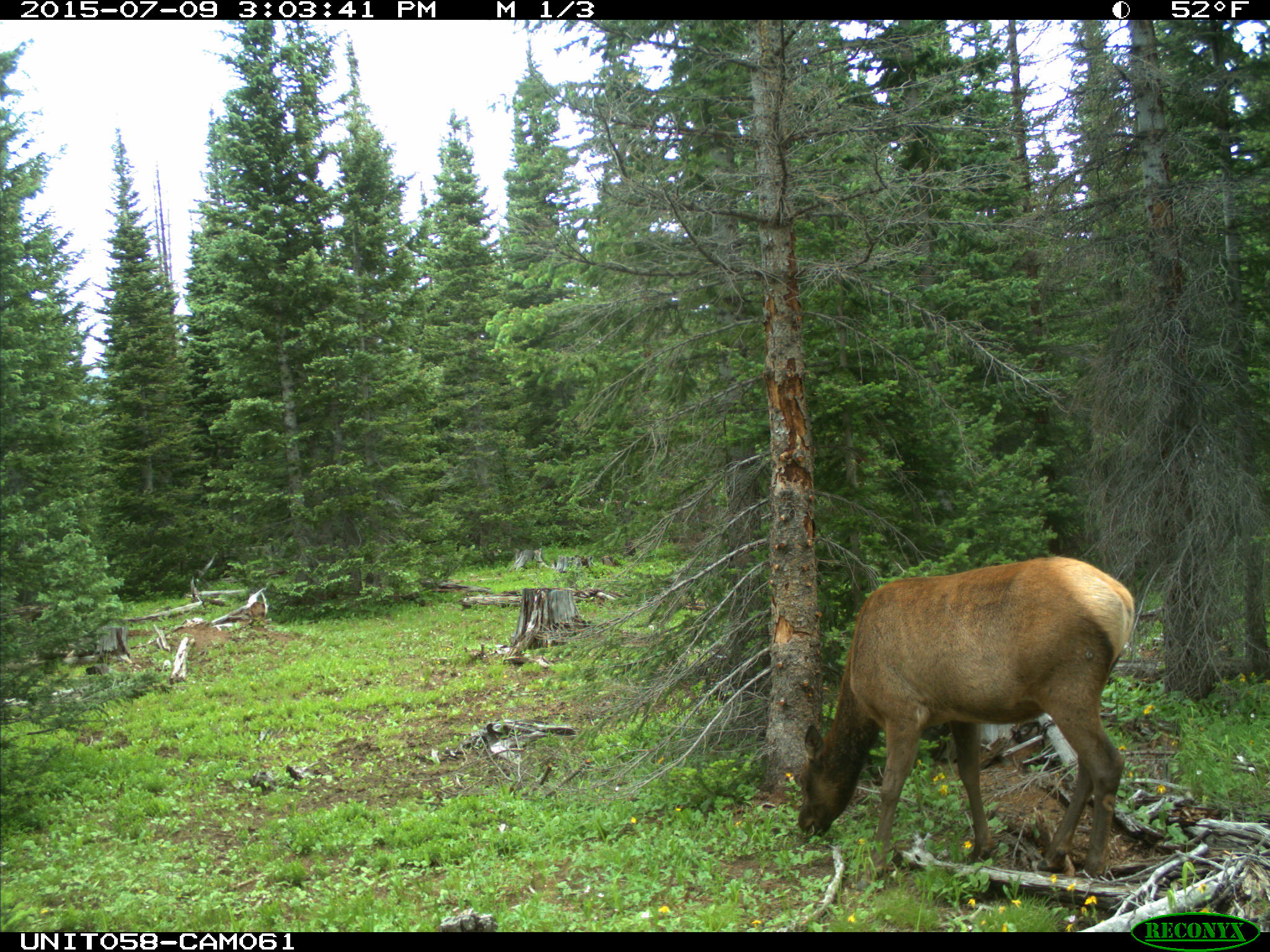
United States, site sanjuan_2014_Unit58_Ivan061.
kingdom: Animalia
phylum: Chordata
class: Mammalia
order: Artiodactyla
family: Cervidae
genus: Cervus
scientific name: Cervus elaphus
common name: red deer